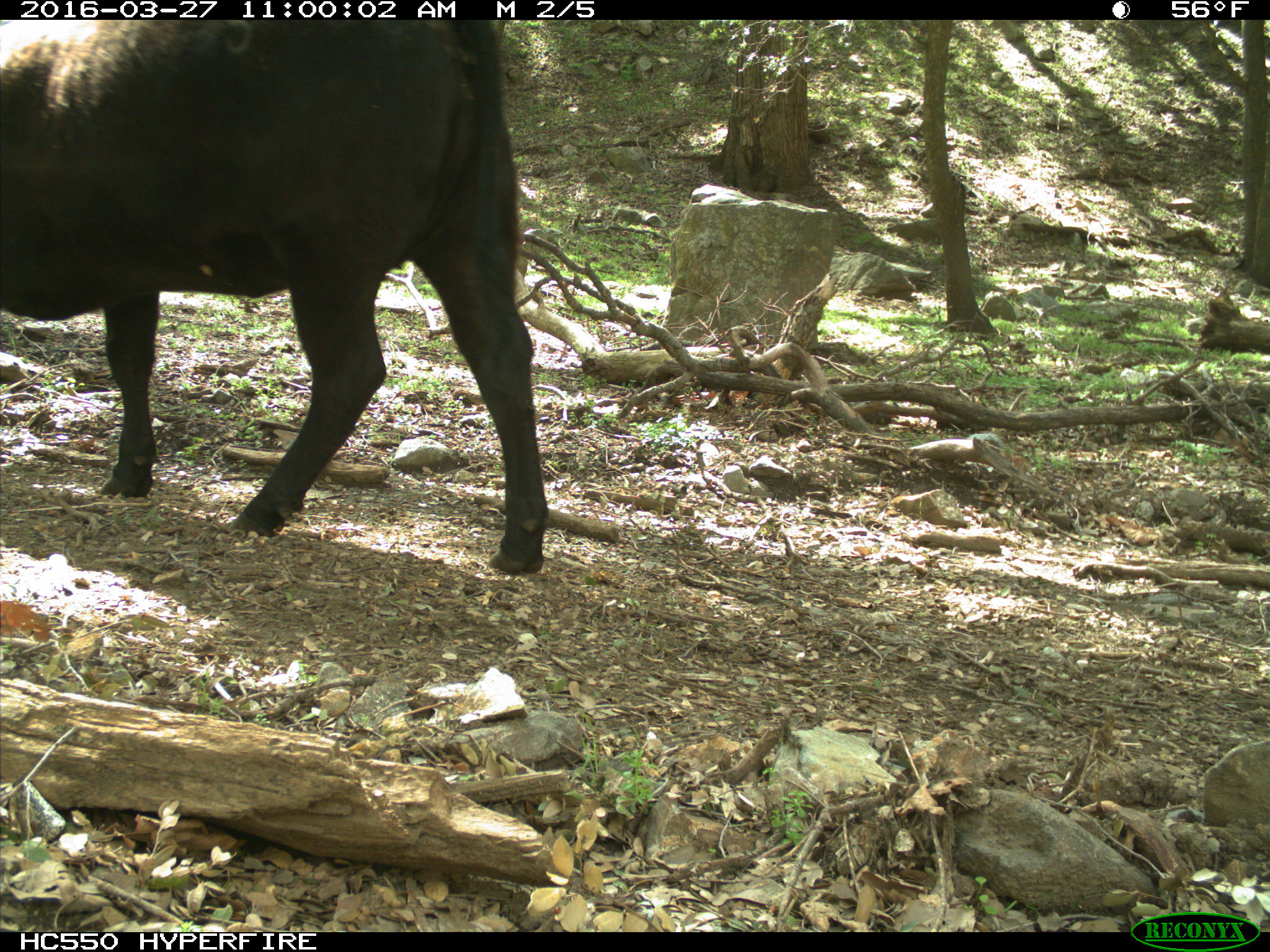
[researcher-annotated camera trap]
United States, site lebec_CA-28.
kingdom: Animalia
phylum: Chordata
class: Mammalia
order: Artiodactyla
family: Bovidae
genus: Bos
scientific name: Bos taurus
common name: domestic cow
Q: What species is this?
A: Bos taurus (domestic cow).